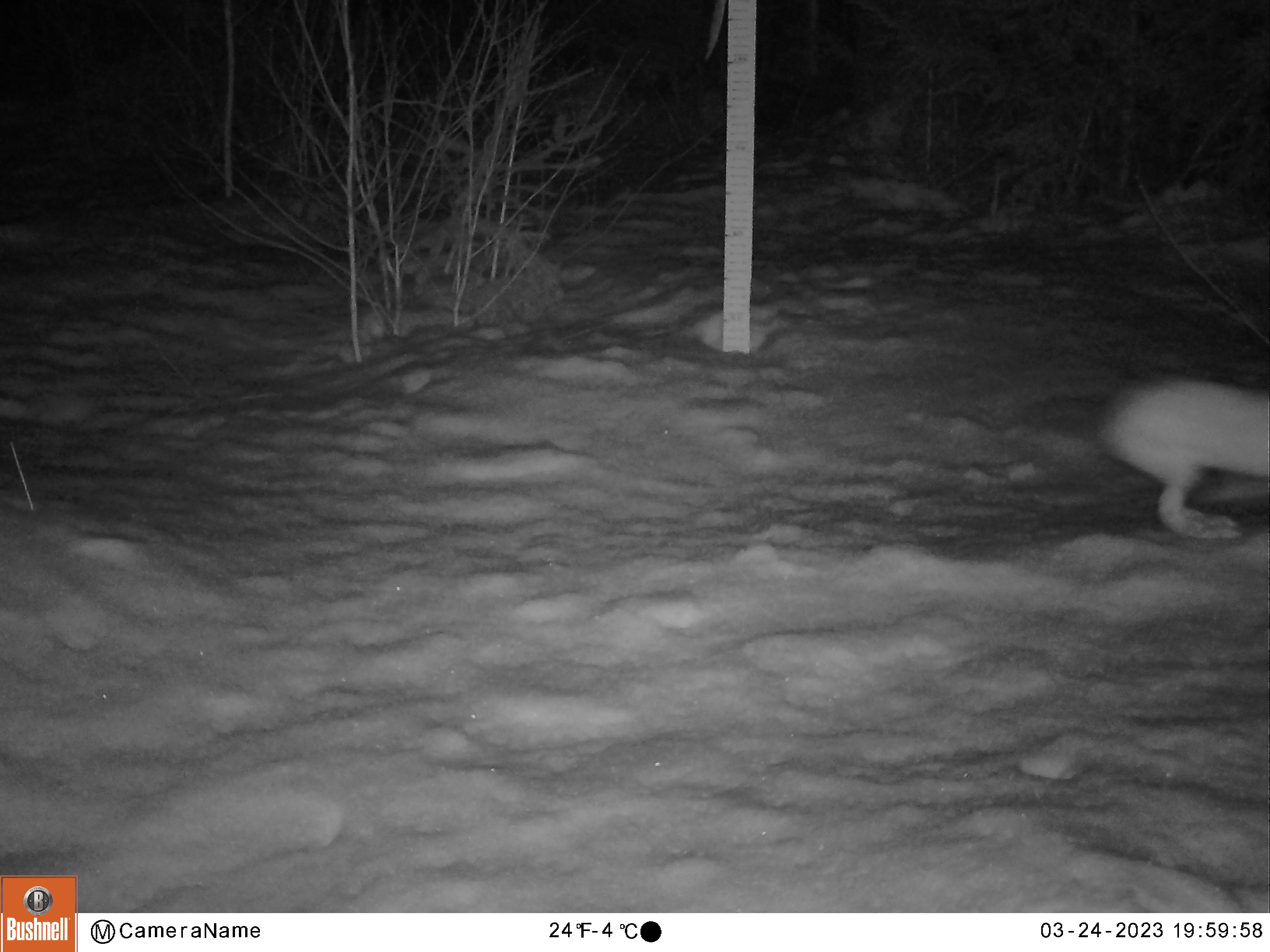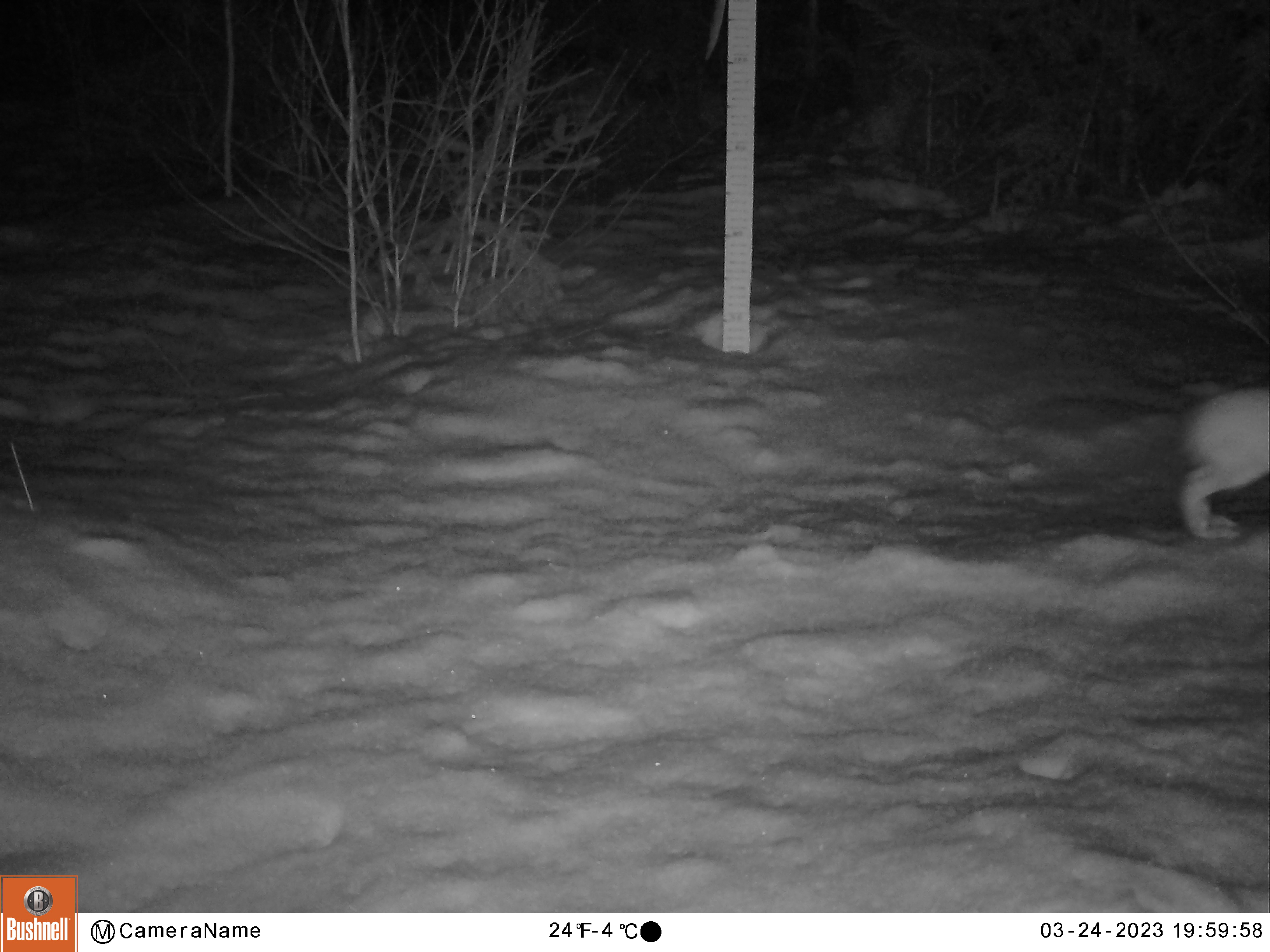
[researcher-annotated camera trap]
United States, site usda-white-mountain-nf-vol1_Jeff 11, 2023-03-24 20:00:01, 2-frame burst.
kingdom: Animalia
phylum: Chordata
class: Mammalia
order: Lagomorpha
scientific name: Lagomorpha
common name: rabbit or hare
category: rabbit or hare sp.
Rabbit or hare sp. (rabbit or hare) (Lagomorpha).